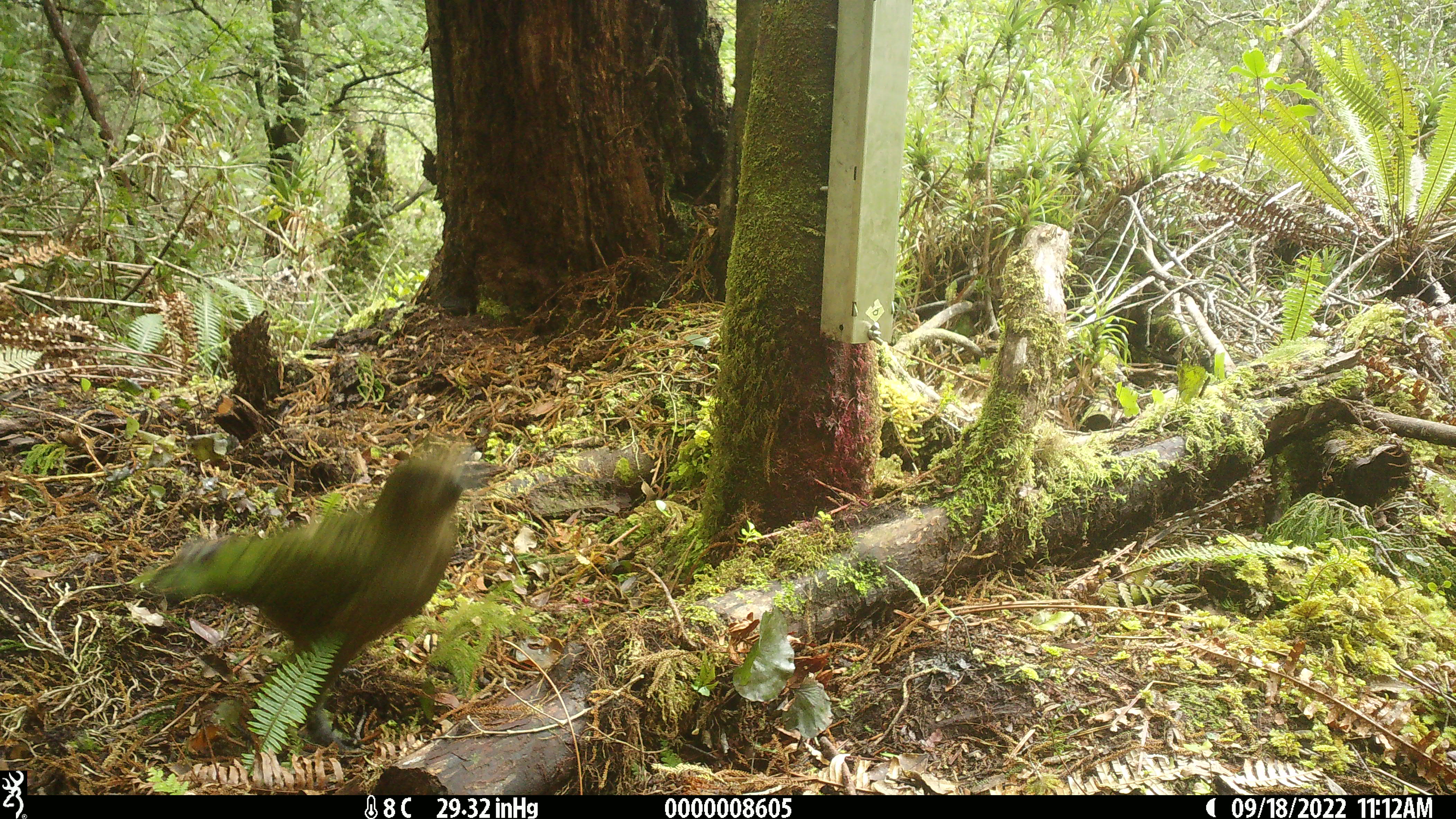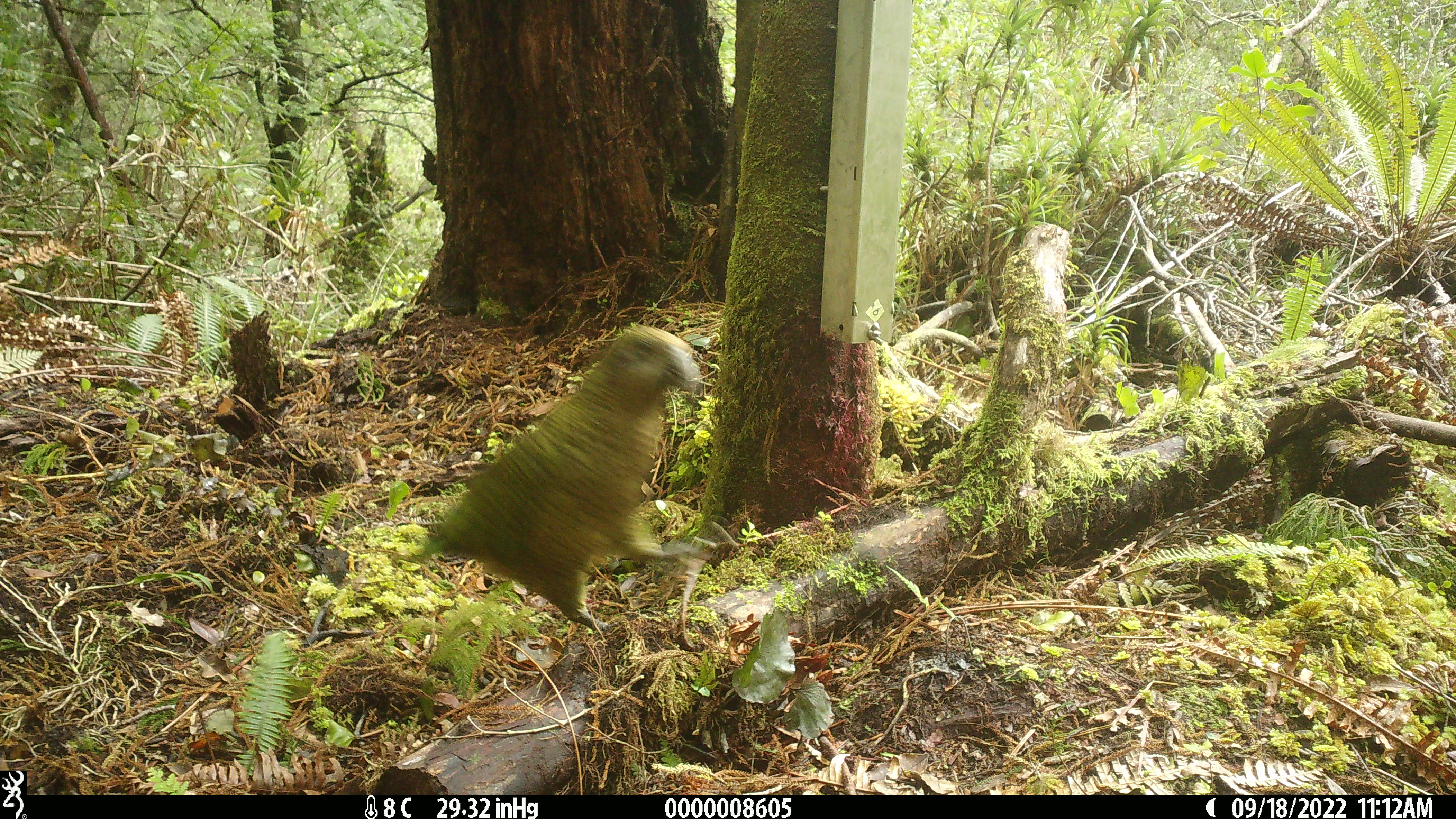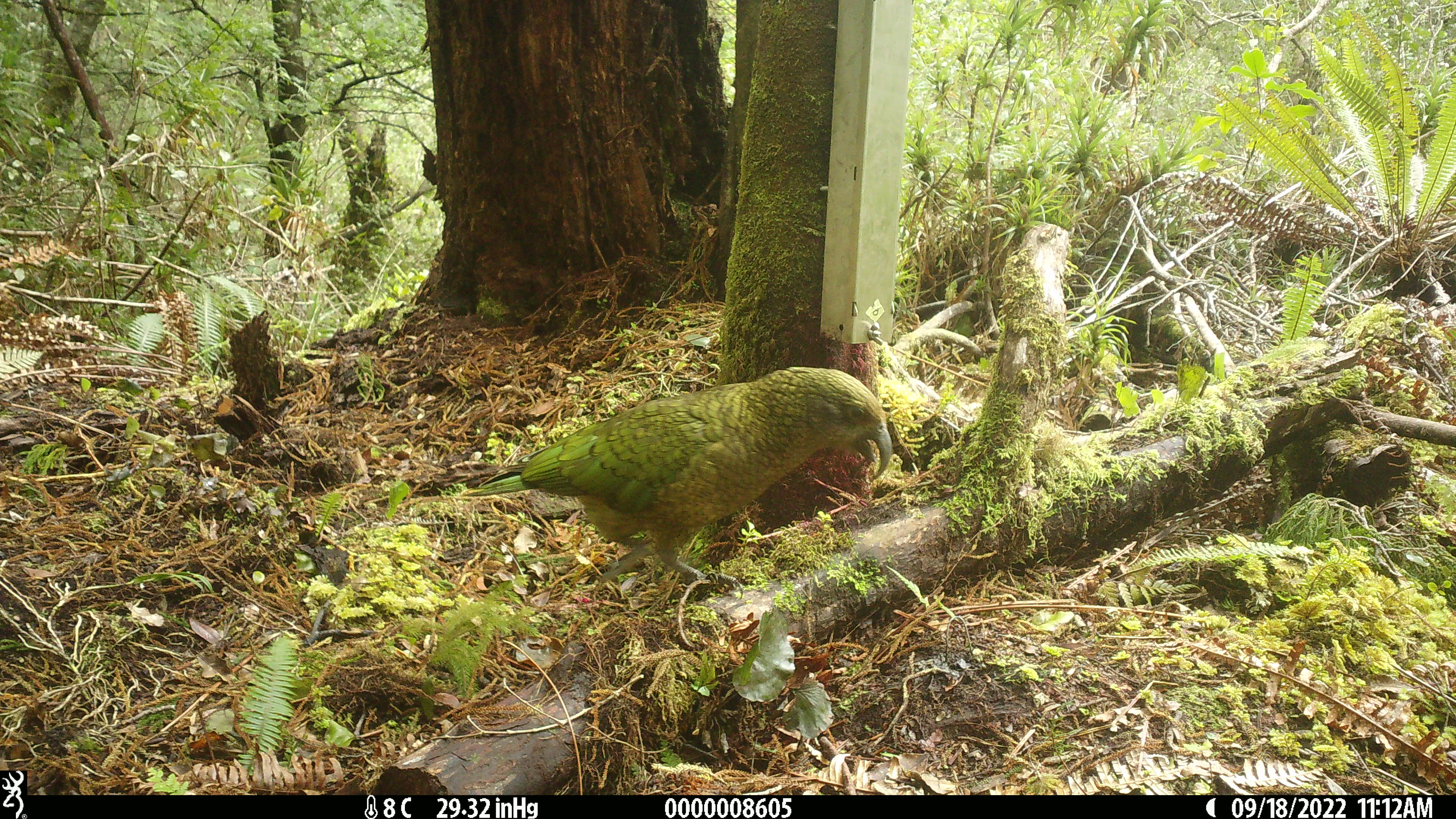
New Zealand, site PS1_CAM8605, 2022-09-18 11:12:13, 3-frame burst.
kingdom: Animalia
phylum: Chordata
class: Aves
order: Psittaciformes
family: Strigopidae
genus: Nestor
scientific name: Nestor notabilis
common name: kea